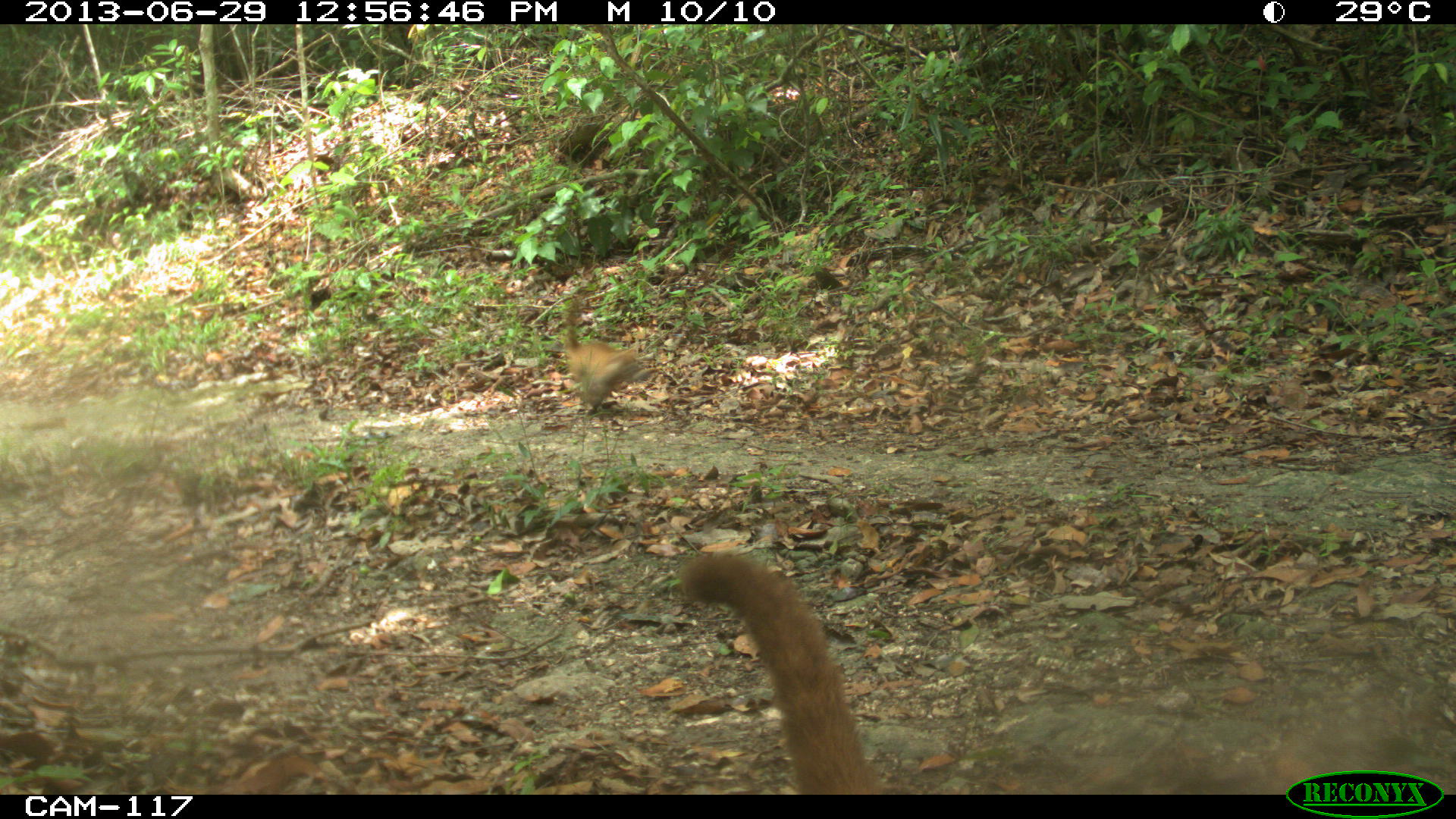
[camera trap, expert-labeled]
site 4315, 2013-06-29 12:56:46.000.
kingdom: Animalia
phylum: Chordata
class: Mammalia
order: Carnivora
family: Procyonidae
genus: Nasua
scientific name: Nasua narica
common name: white-nosed coati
Nasua narica (white-nosed coati), count 4.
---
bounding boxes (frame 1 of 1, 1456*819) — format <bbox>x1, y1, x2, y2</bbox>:
nasua narica: <bbox>671, 549, 880, 794</bbox>; <bbox>561, 299, 658, 414</bbox>